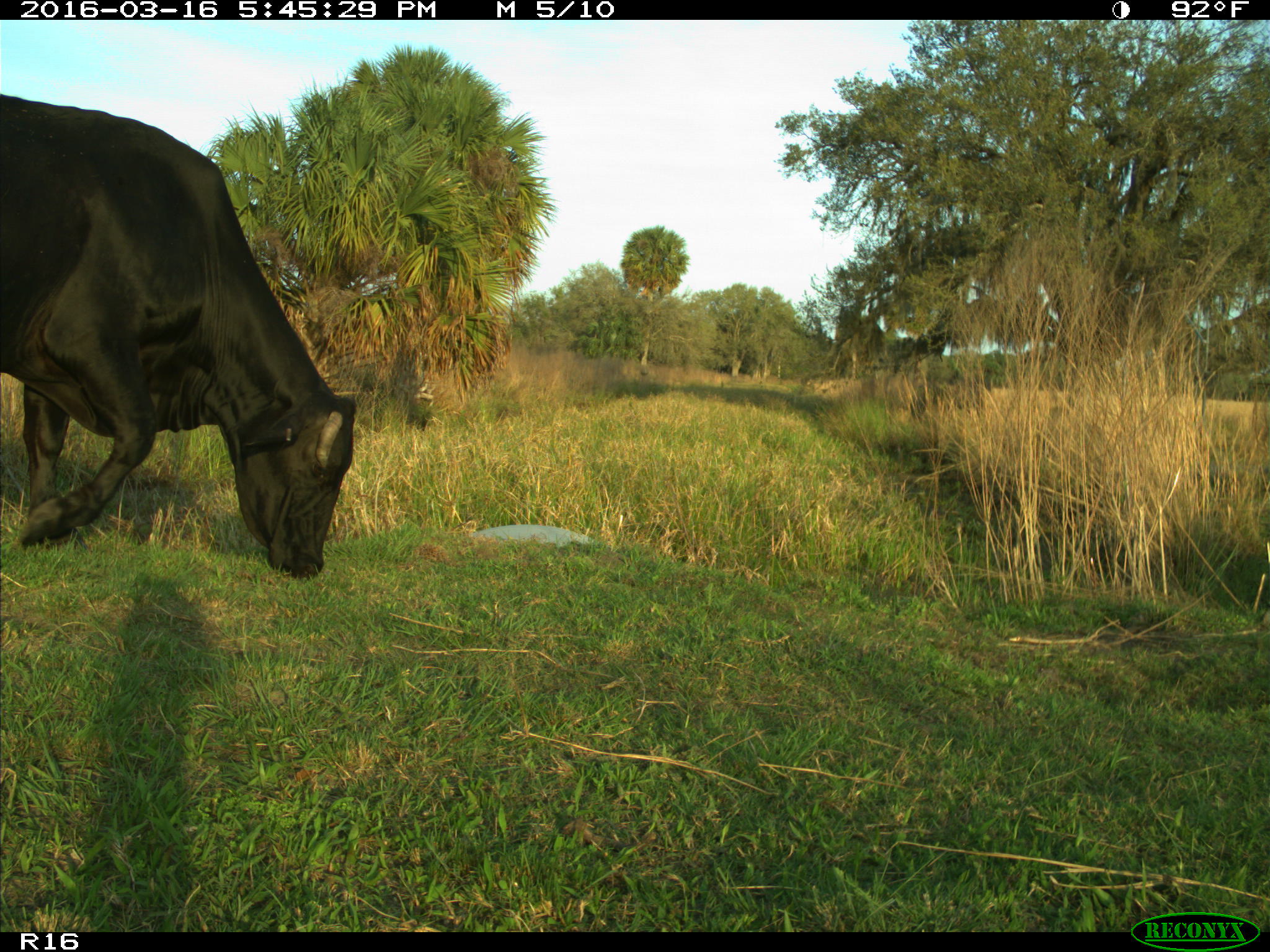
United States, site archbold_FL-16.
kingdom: Animalia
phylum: Chordata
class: Mammalia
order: Artiodactyla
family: Bovidae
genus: Bos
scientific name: Bos taurus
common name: domestic cow